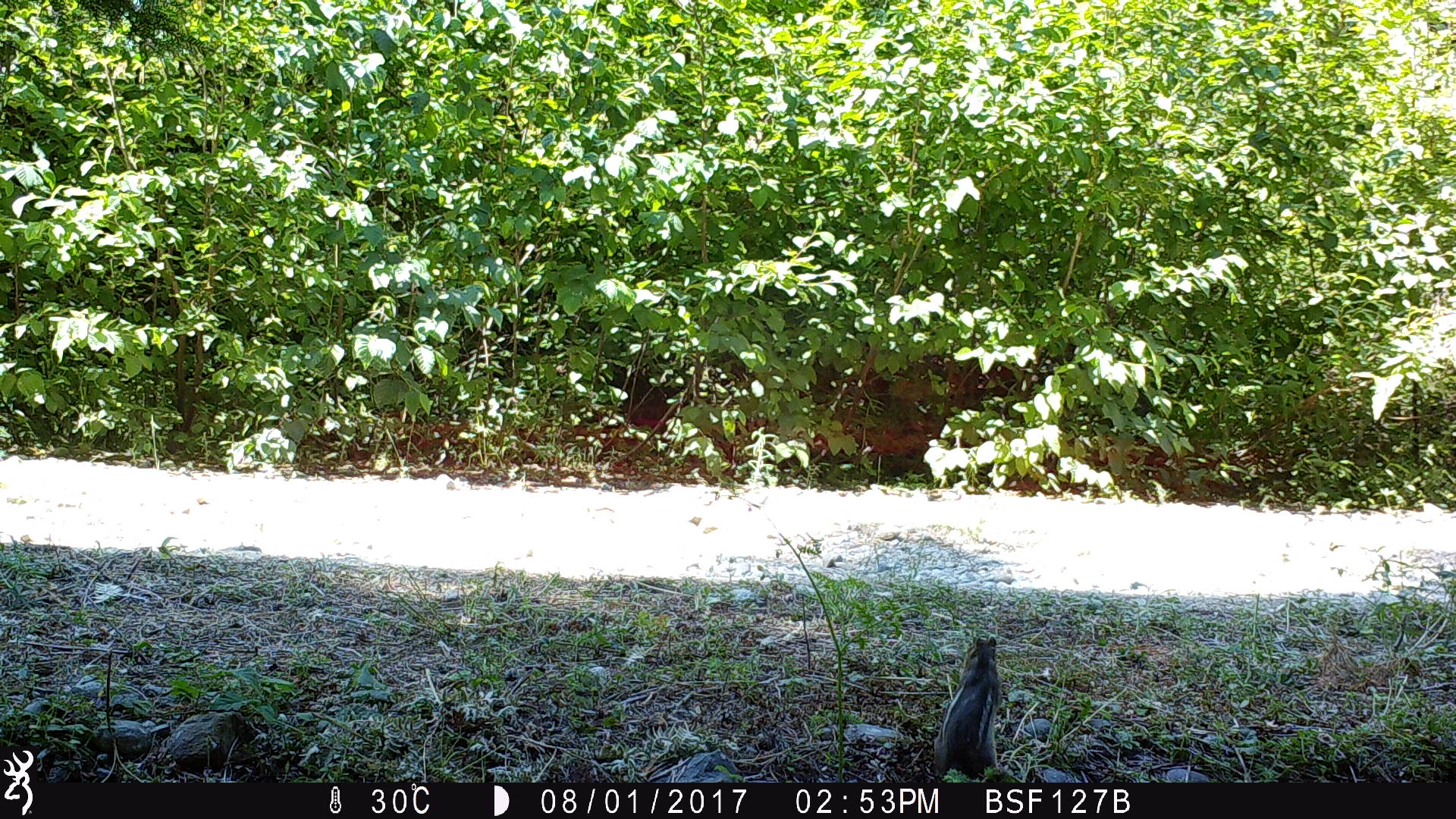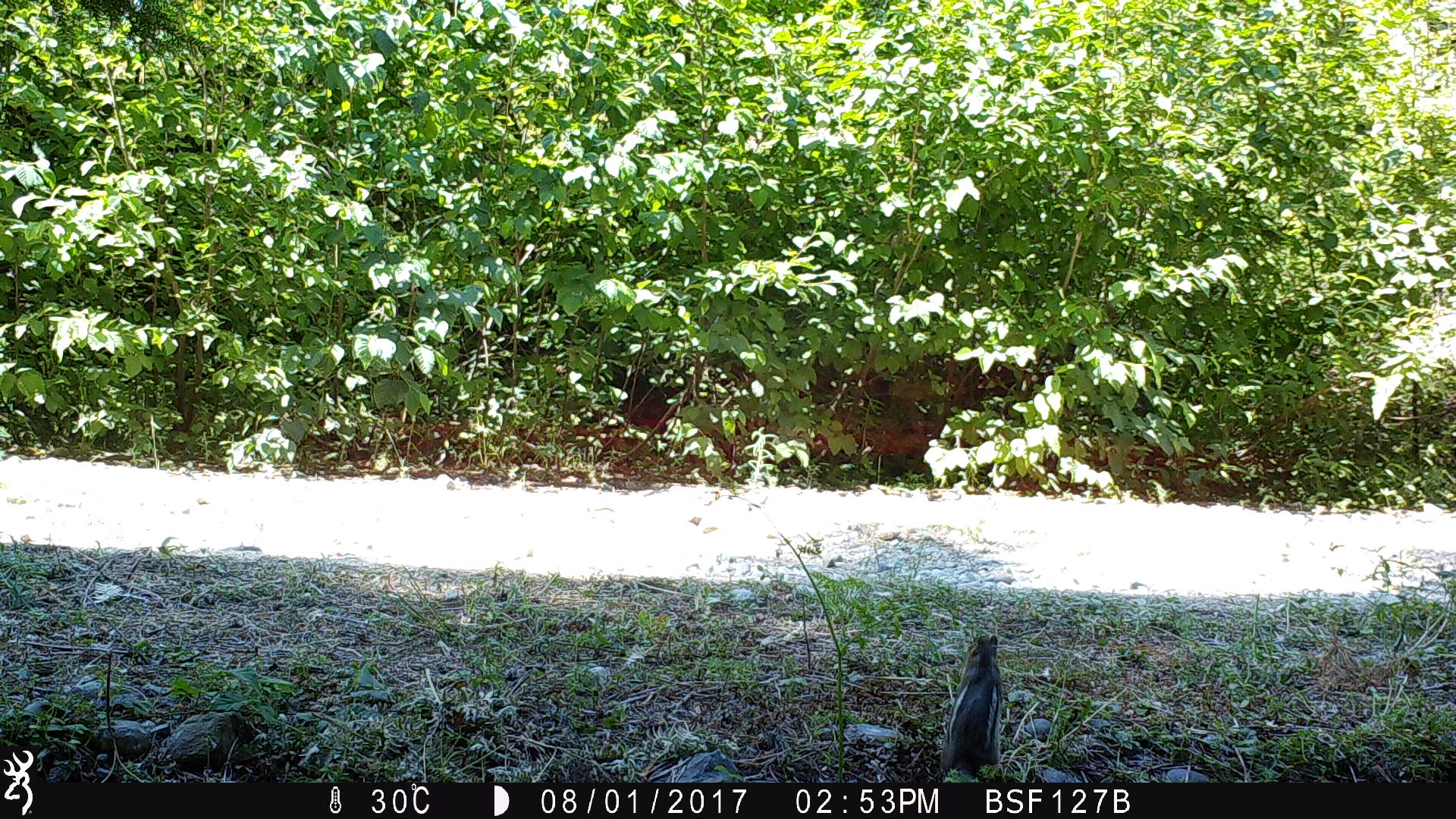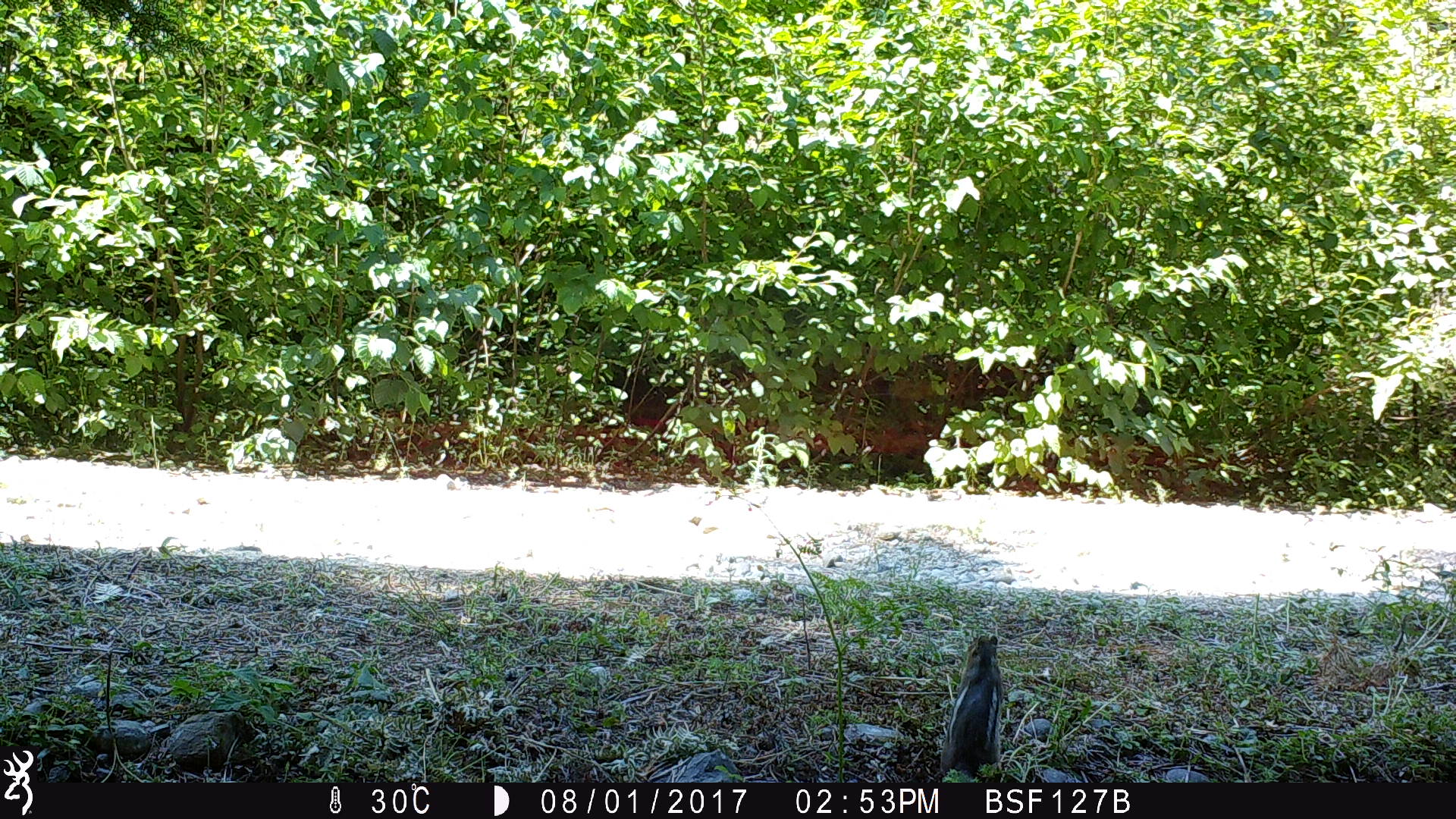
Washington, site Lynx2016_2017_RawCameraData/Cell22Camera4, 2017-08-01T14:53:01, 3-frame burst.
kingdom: Animalia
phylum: Chordata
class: Mammalia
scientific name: Mammalia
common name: small mammal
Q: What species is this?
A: Small mammal (Mammalia).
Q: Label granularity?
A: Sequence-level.